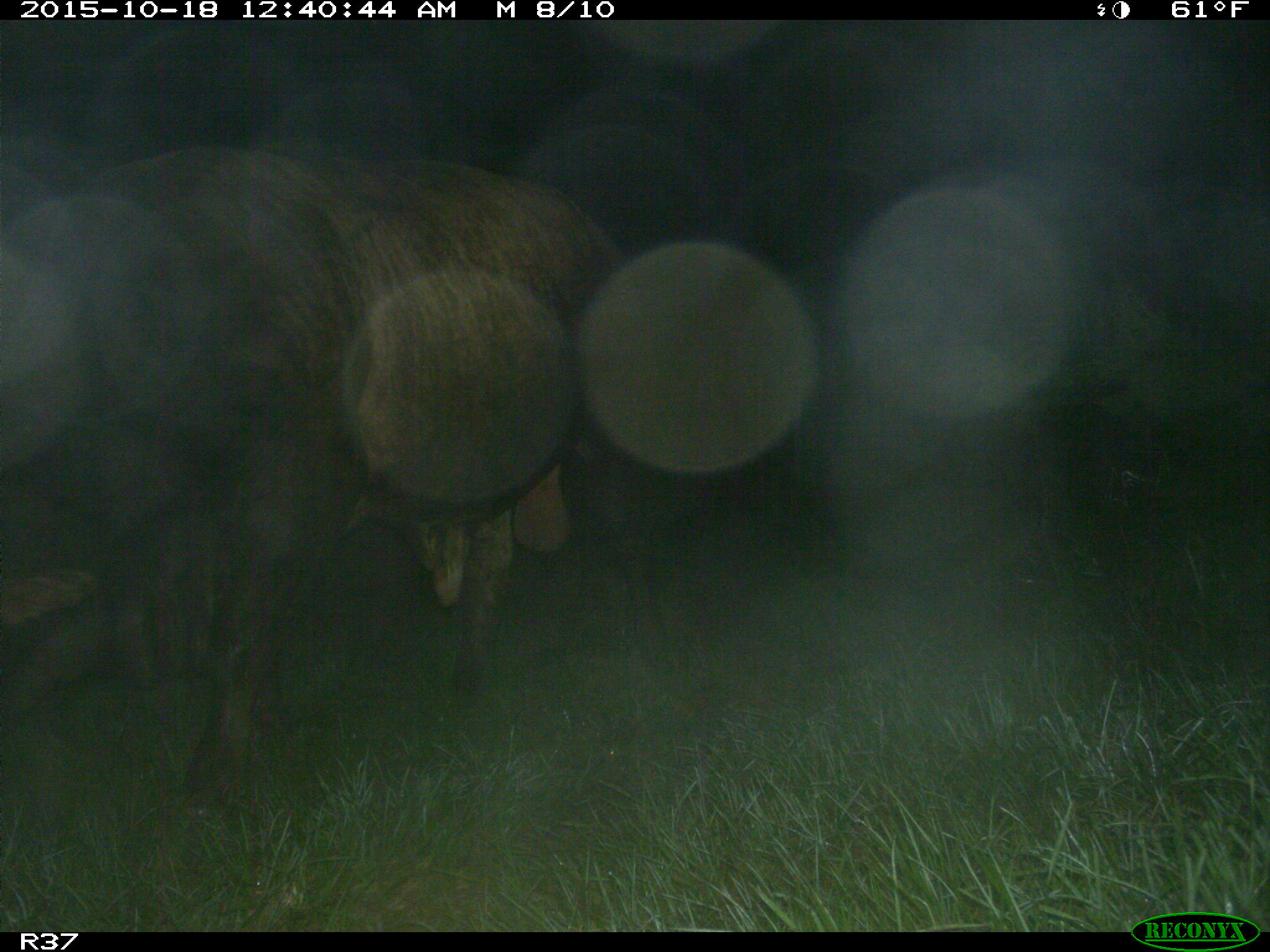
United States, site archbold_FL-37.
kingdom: Animalia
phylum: Chordata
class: Mammalia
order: Artiodactyla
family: Bovidae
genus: Bos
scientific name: Bos taurus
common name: domestic cow